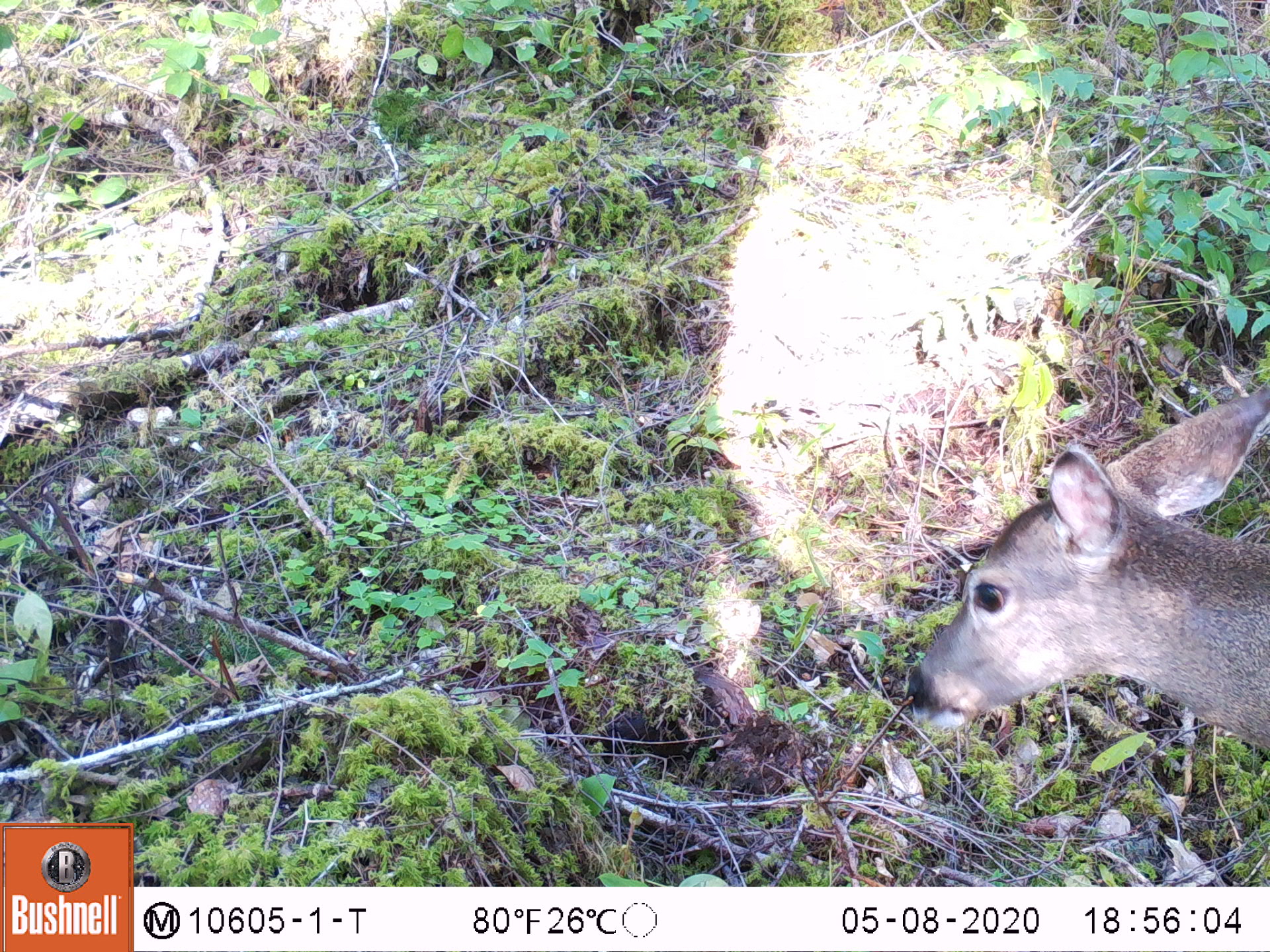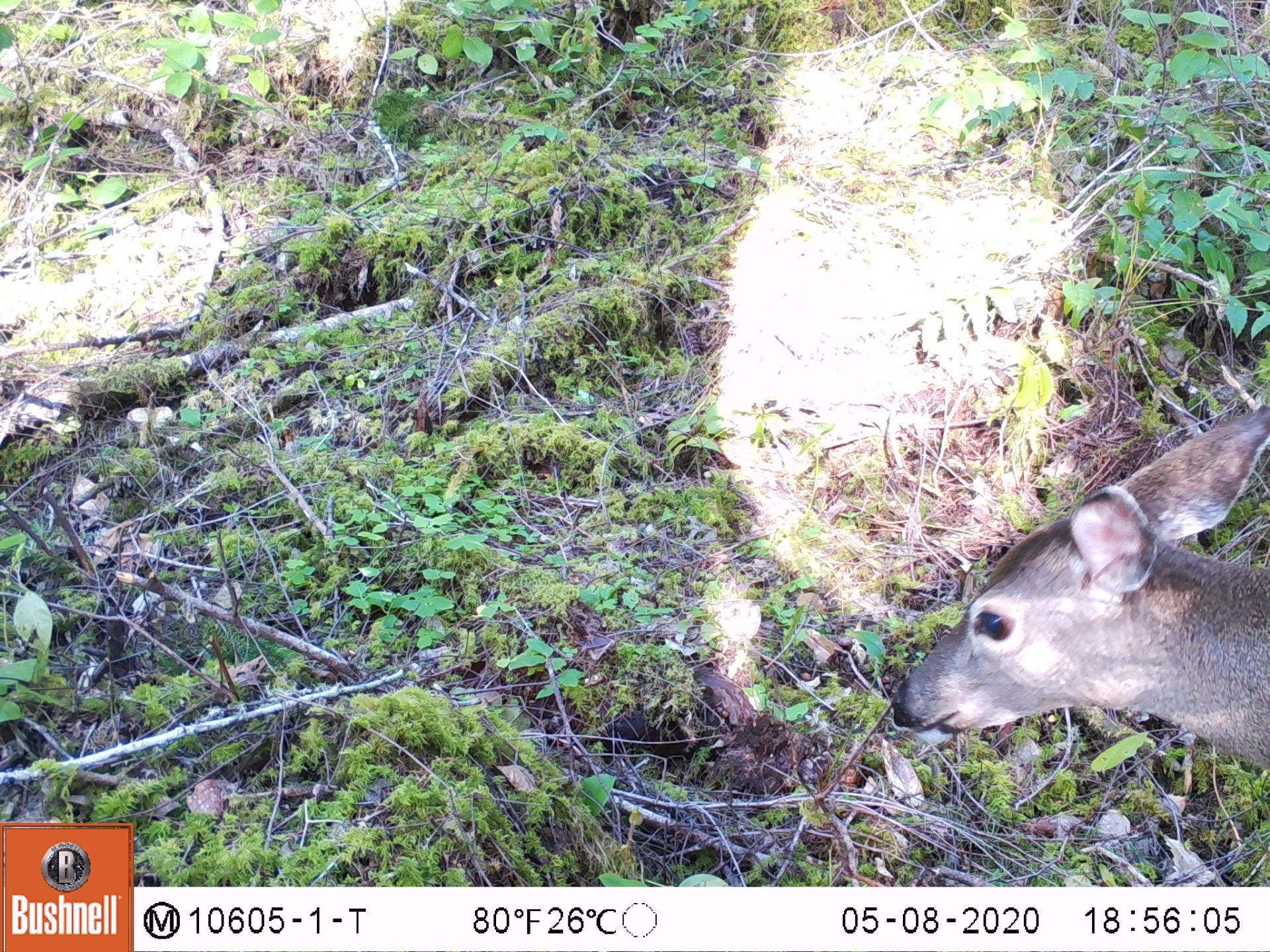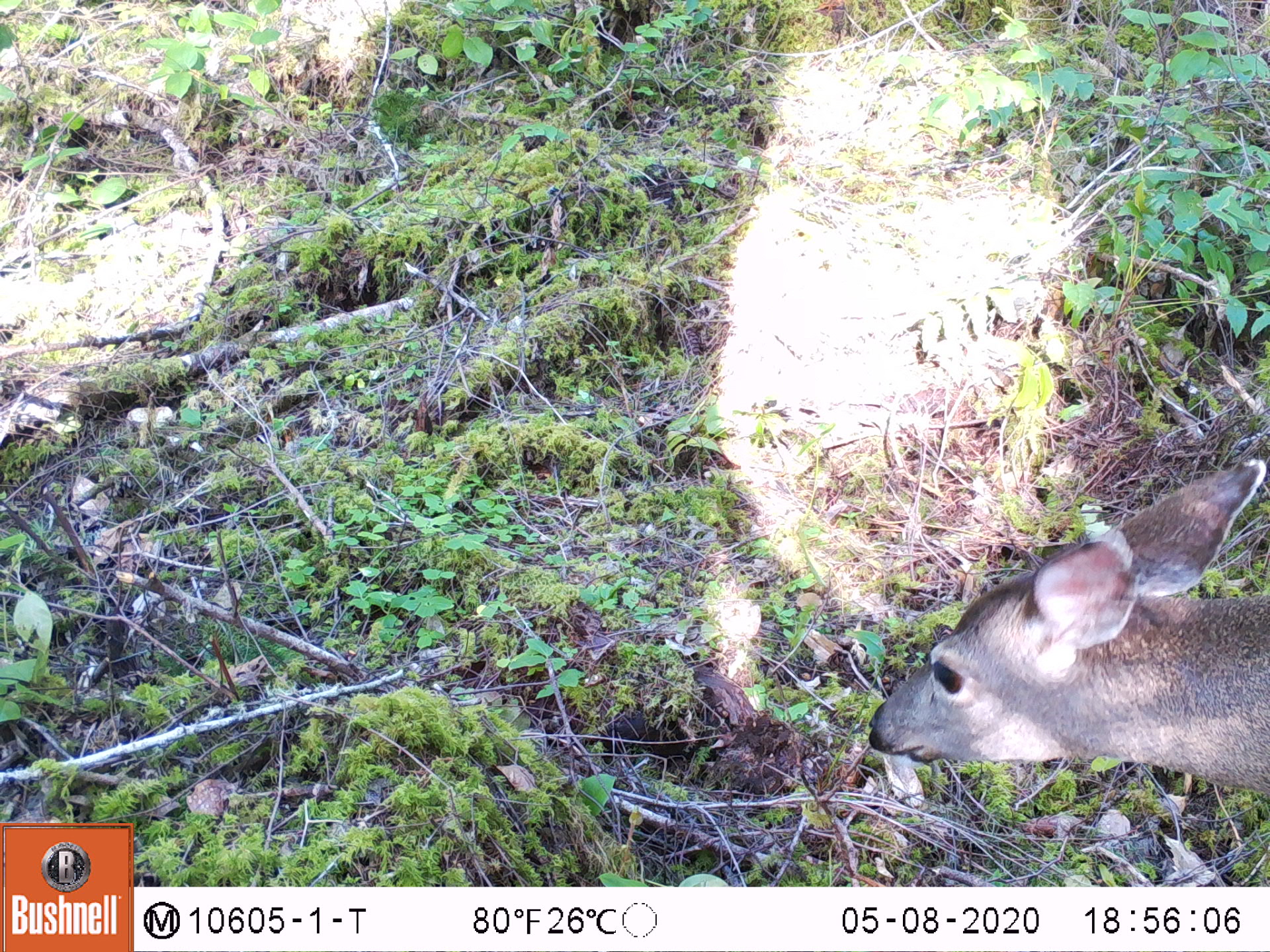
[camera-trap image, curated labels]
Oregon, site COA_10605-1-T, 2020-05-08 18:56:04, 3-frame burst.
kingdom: Animalia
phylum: Chordata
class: Mammalia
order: Artiodactyla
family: Cervidae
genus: Odocoileus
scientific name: Odocoileus hemionus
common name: black-tailed deer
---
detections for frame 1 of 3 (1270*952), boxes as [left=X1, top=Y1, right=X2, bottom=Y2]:
black-tailed deer: [left=898, top=382, right=1264, bottom=781]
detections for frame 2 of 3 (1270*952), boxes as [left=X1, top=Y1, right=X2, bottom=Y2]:
black-tailed deer: [left=882, top=393, right=1266, bottom=781]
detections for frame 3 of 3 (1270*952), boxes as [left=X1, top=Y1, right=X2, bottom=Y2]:
black-tailed deer: [left=854, top=439, right=1266, bottom=802]